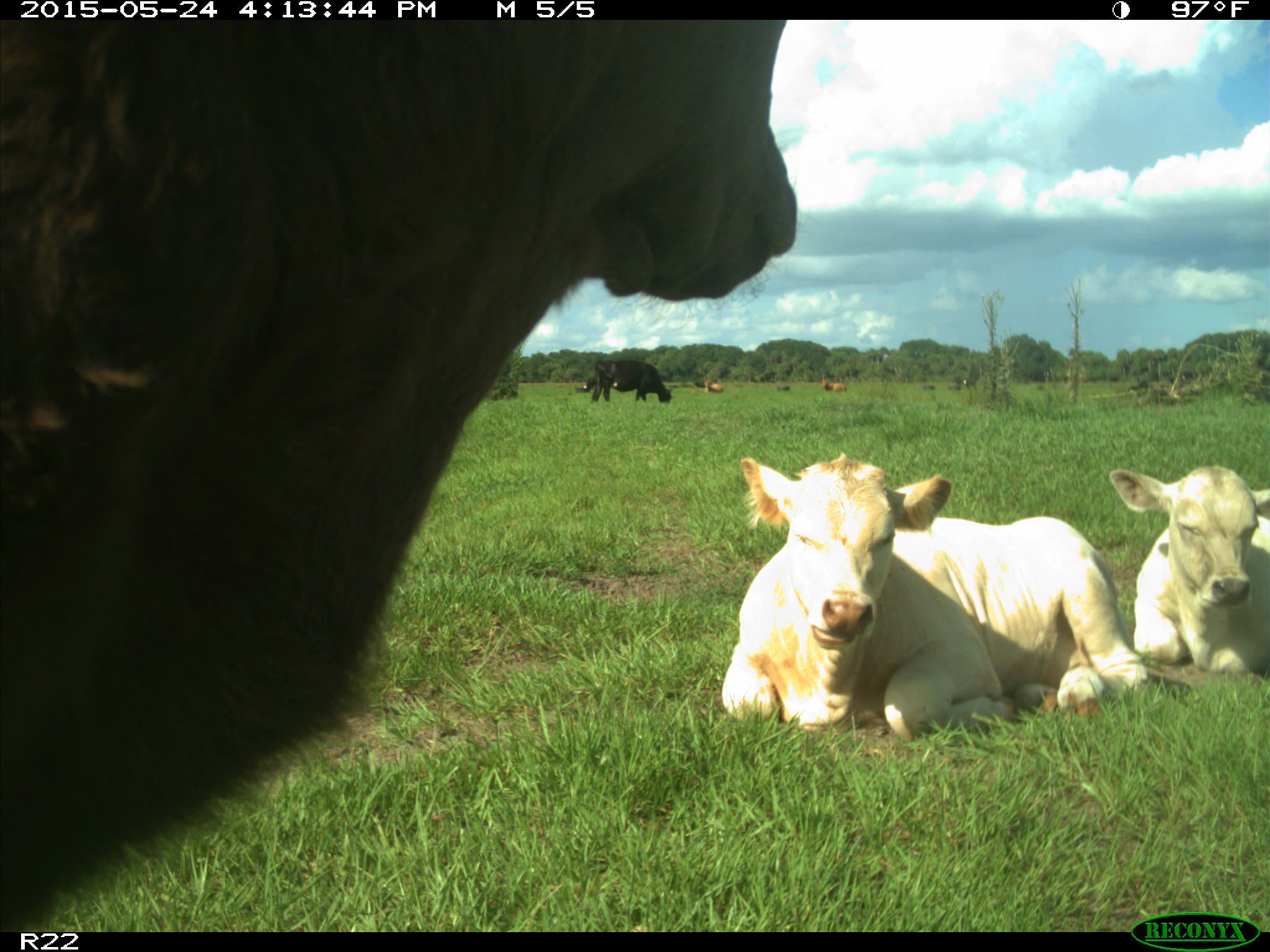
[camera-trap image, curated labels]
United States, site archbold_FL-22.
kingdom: Animalia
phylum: Chordata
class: Mammalia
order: Artiodactyla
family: Bovidae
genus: Bos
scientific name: Bos taurus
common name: domestic cow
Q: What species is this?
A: Bos taurus (domestic cow).